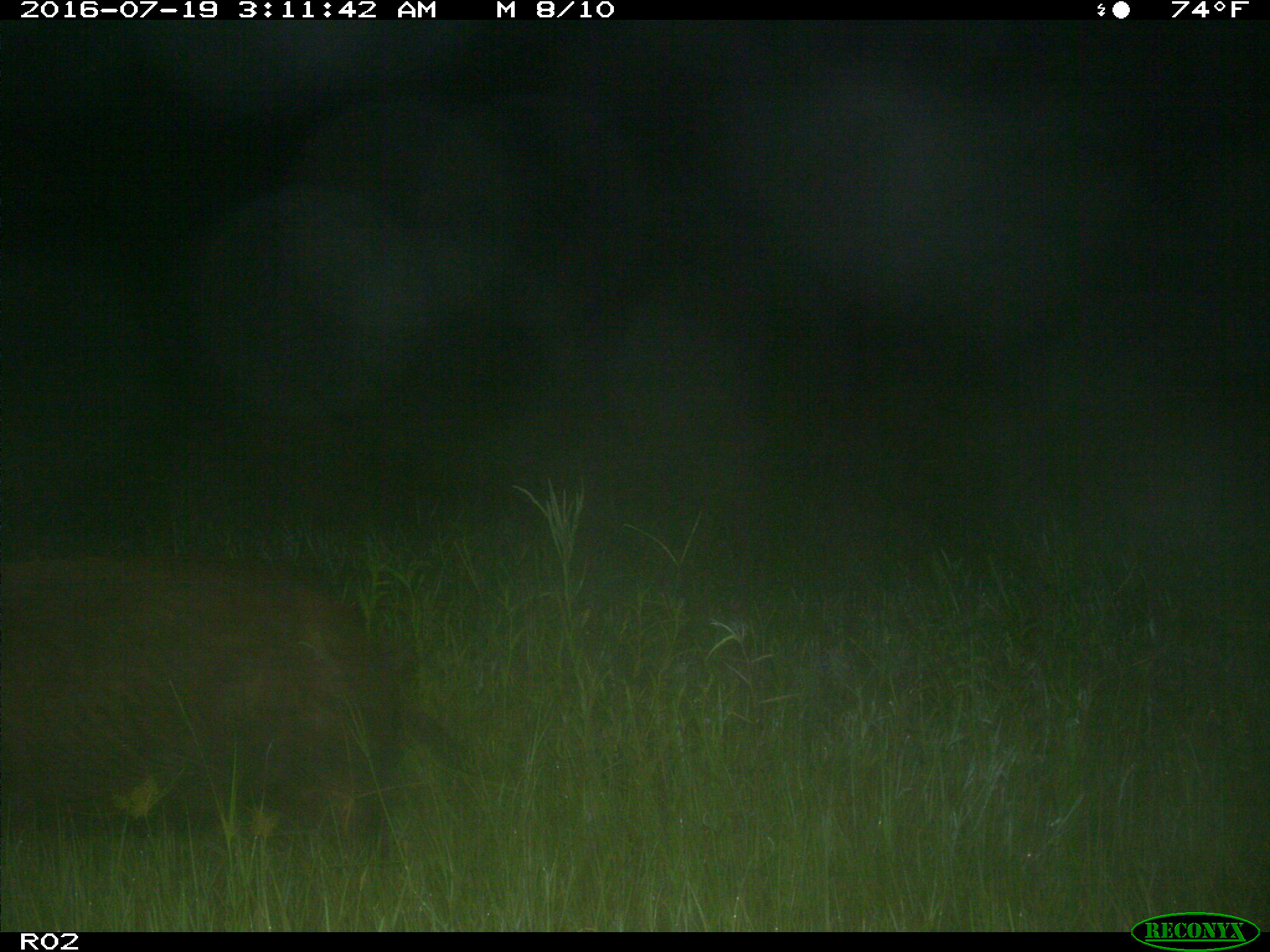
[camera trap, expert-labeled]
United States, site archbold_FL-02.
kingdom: Animalia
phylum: Chordata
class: Mammalia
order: Artiodactyla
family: Suidae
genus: Sus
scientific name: Sus scrofa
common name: wild boar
Sus scrofa (wild boar).